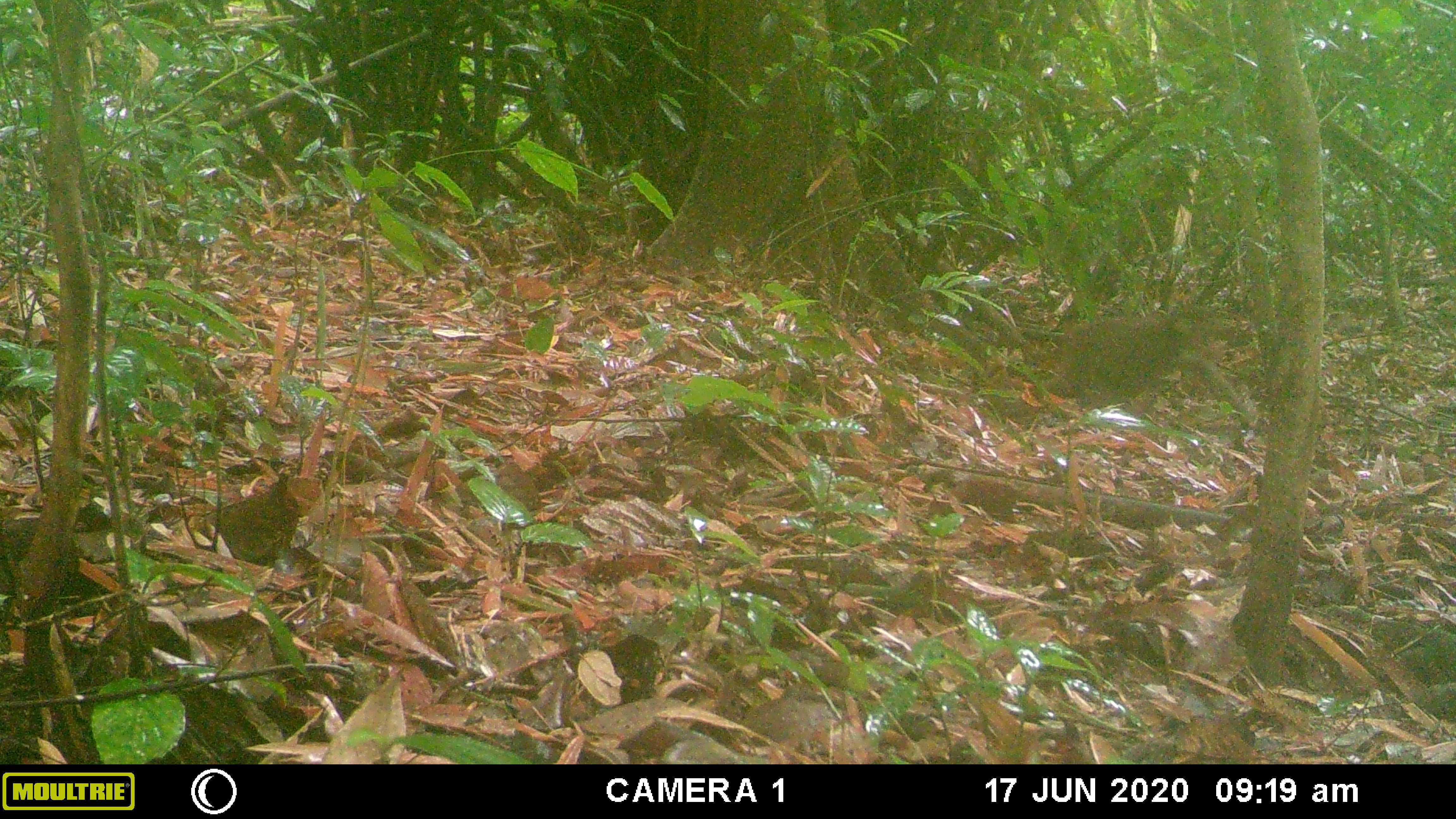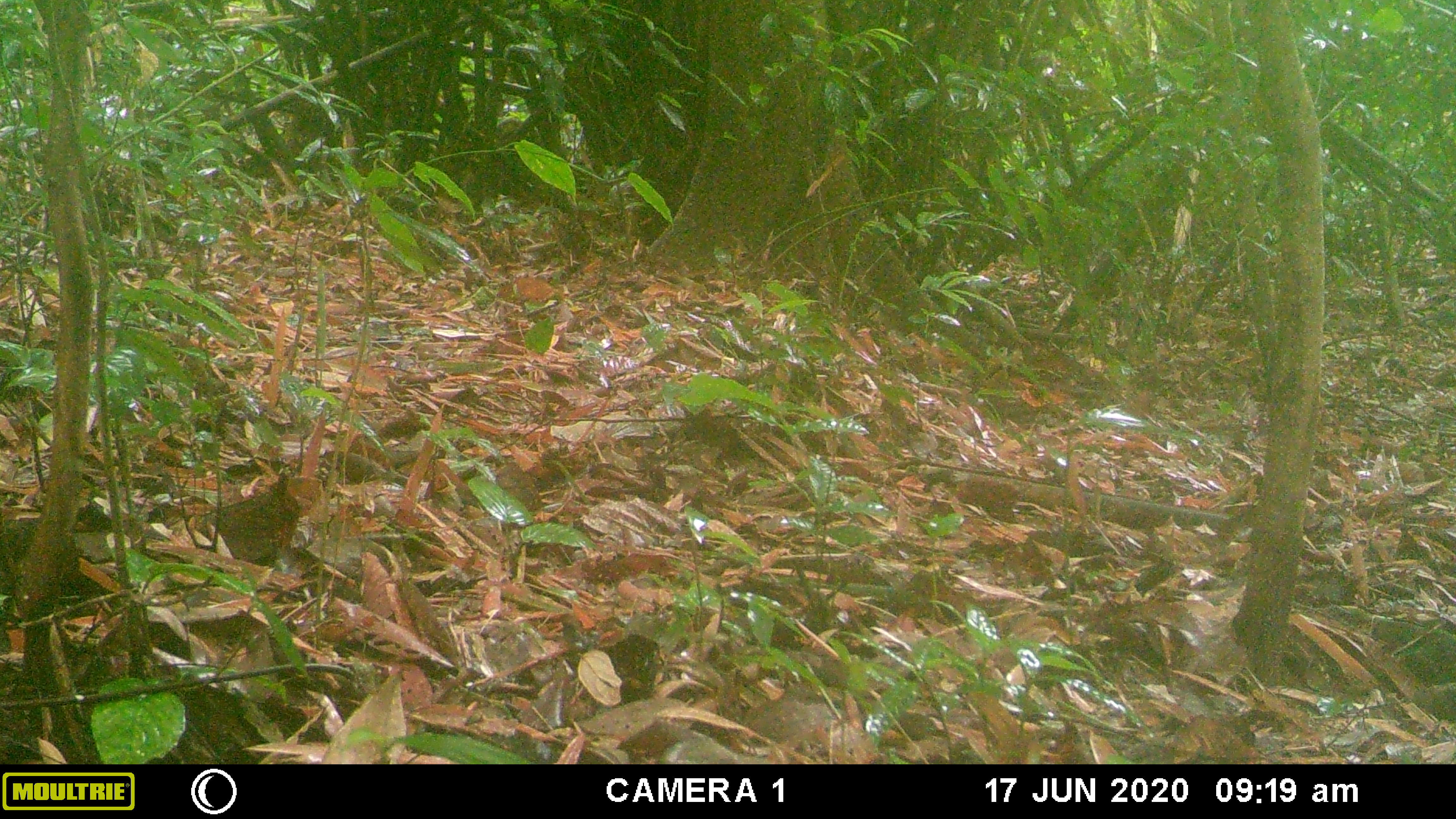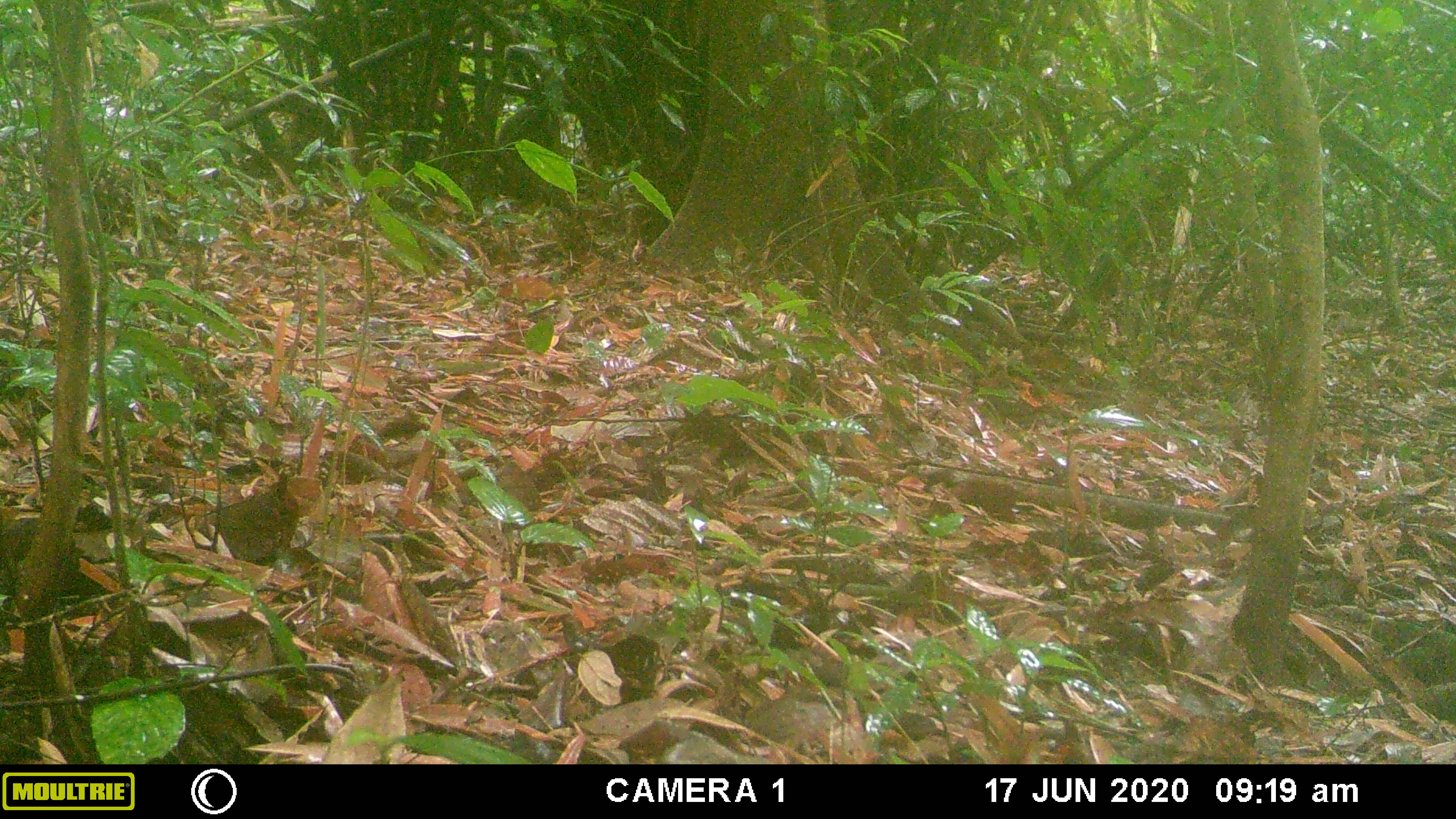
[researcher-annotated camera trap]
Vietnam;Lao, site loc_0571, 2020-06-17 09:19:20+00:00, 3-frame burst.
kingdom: Animalia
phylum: Chordata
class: Mammalia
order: Primates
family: Cercopithecidae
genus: Macaca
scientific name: Macaca arctoides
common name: stump-tailed macaque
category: stump tailed macaque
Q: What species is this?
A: Stump tailed macaque (stump-tailed macaque) (Macaca arctoides).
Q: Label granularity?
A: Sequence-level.